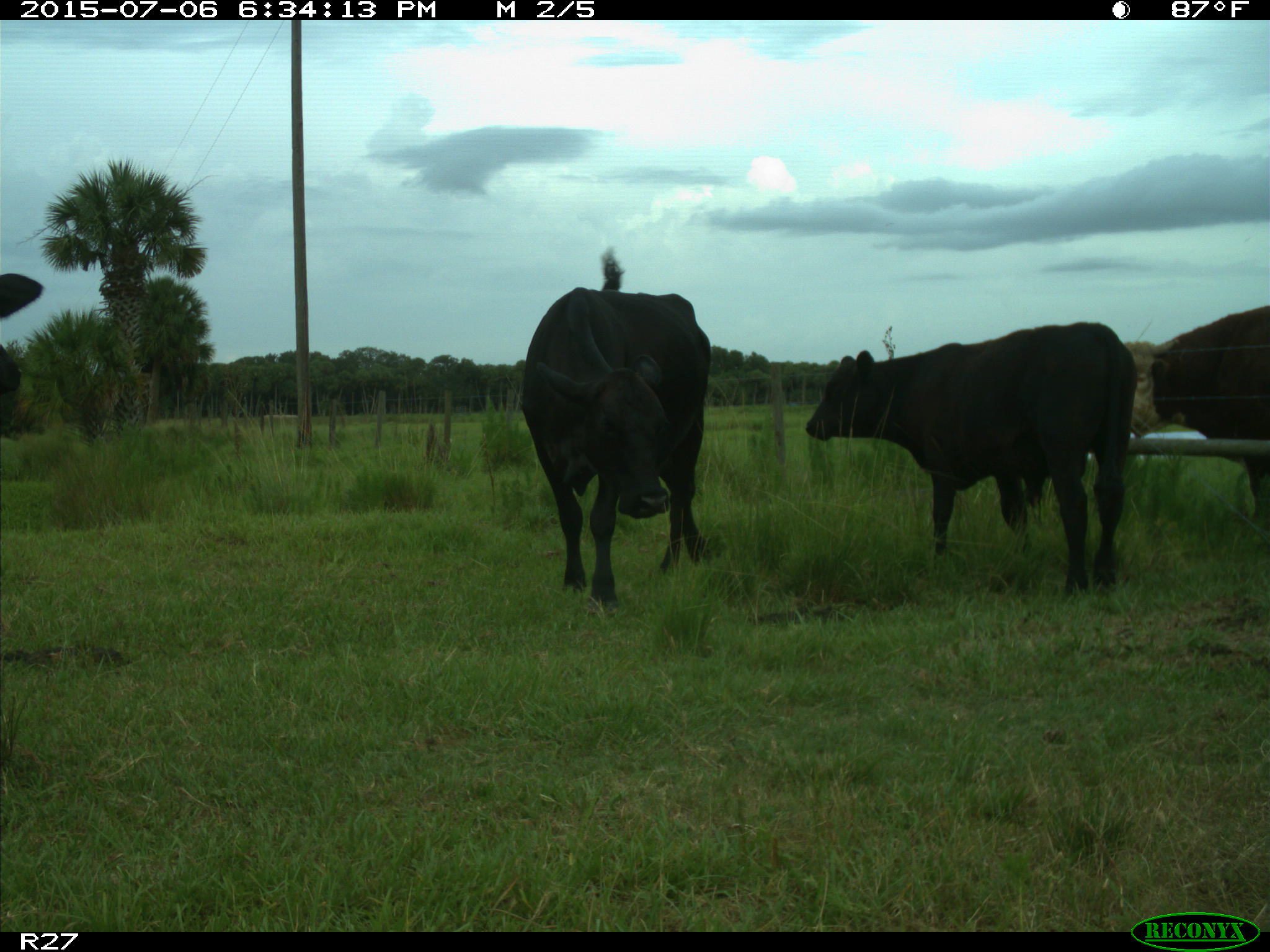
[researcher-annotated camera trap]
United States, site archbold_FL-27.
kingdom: Animalia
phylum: Chordata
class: Mammalia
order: Artiodactyla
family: Bovidae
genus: Bos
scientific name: Bos taurus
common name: domestic cow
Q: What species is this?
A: Bos taurus (domestic cow).